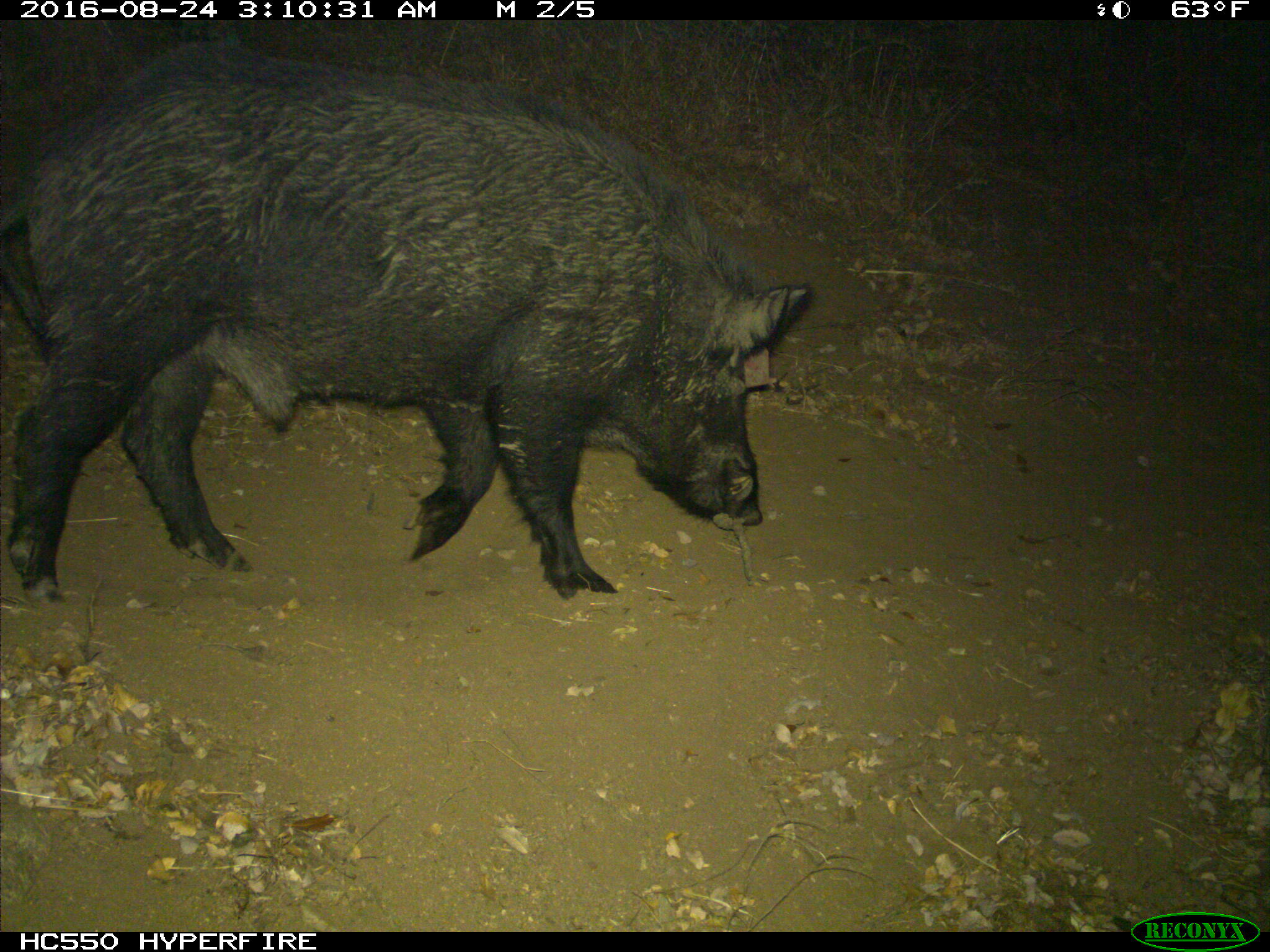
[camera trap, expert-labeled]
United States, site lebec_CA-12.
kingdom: Animalia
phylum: Chordata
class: Mammalia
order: Artiodactyla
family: Suidae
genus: Sus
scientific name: Sus scrofa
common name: wild boar